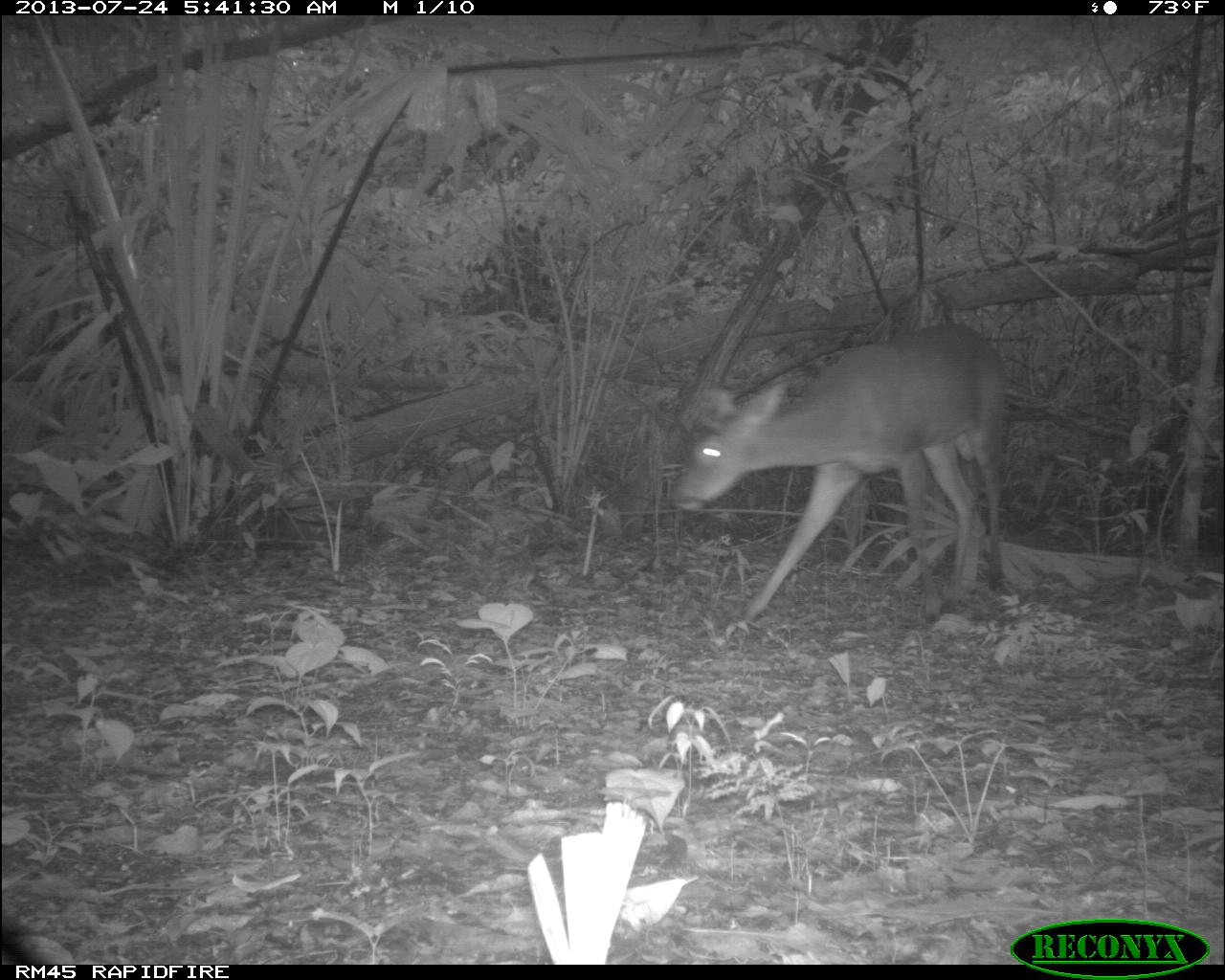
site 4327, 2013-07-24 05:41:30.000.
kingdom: Animalia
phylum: Chordata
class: Mammalia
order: Artiodactyla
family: Cervidae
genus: Odocoileus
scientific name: Odocoileus virginianus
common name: white-tailed deer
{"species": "Odocoileus virginianus (white-tailed deer)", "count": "1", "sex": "female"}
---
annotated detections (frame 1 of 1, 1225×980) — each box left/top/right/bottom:
odocoileus virginianus: 667/322/1007/621